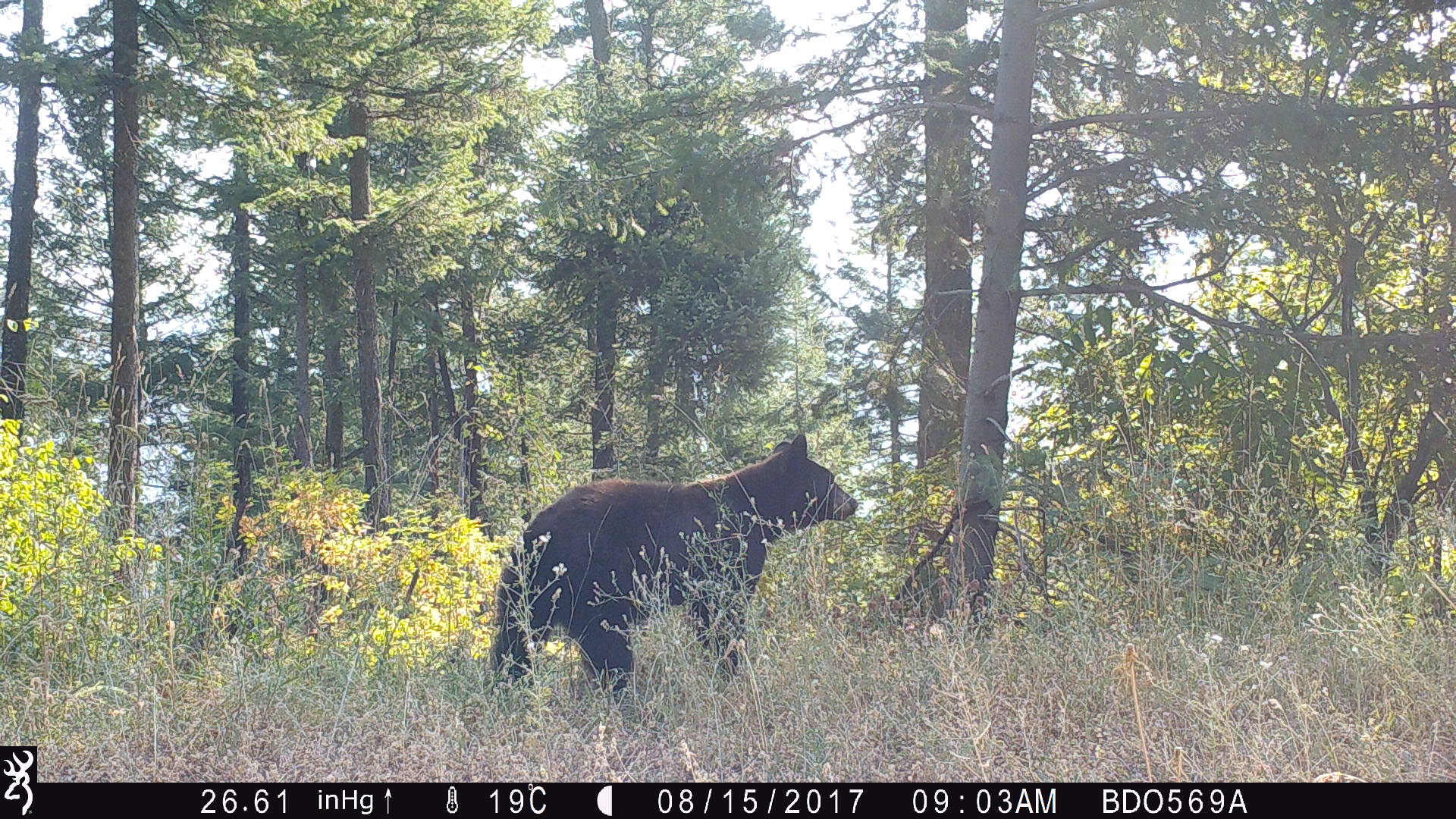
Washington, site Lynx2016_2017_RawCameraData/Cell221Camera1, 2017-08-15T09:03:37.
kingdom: Animalia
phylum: Chordata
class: Mammalia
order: Carnivora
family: Ursidae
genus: Ursus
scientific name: Ursus americanus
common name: american black bear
Ursus americanus (american black bear). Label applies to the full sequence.